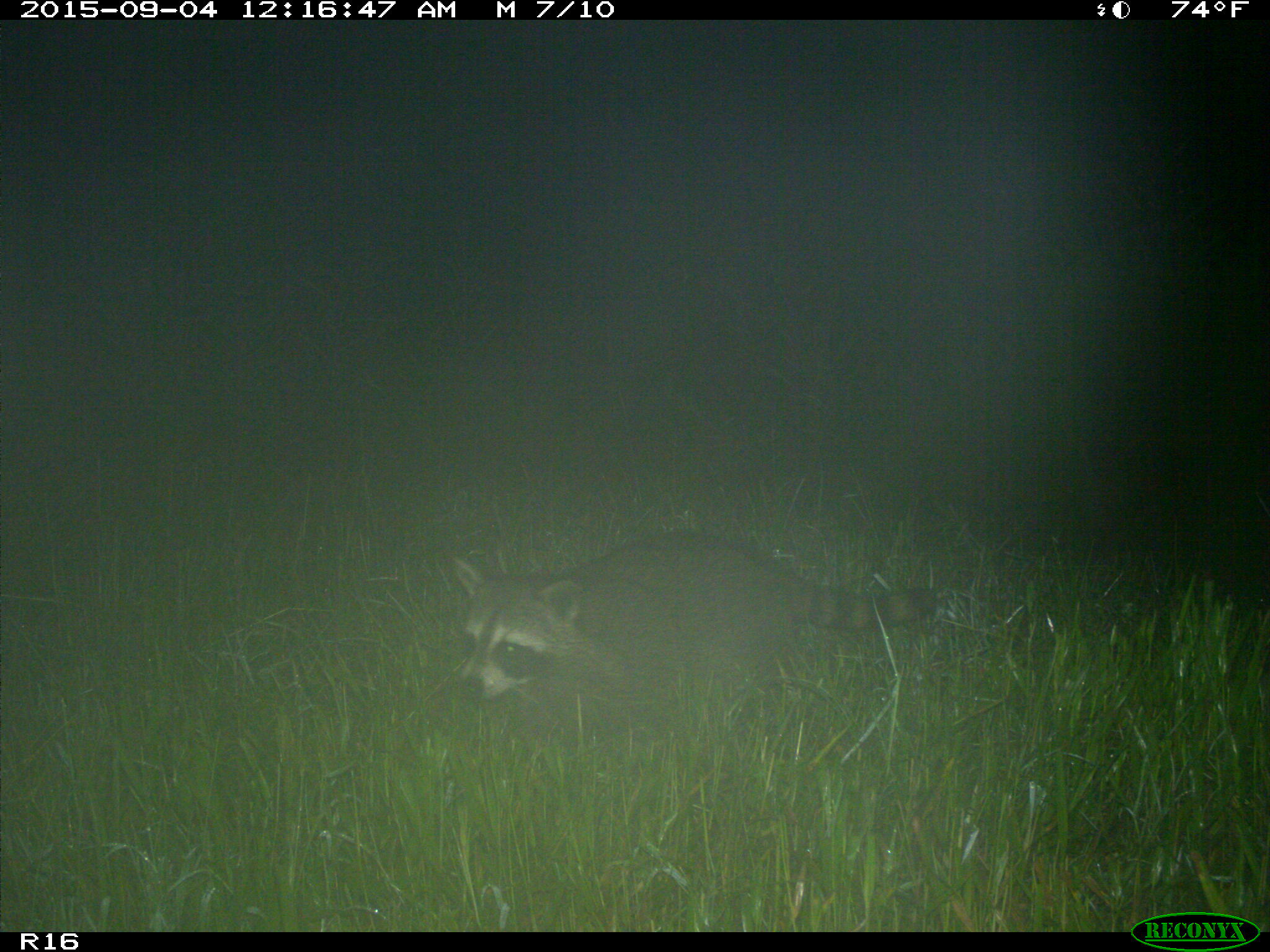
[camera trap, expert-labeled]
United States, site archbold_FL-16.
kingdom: Animalia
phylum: Chordata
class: Mammalia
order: Carnivora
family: Procyonidae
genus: Procyon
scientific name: Procyon lotor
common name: common raccoon